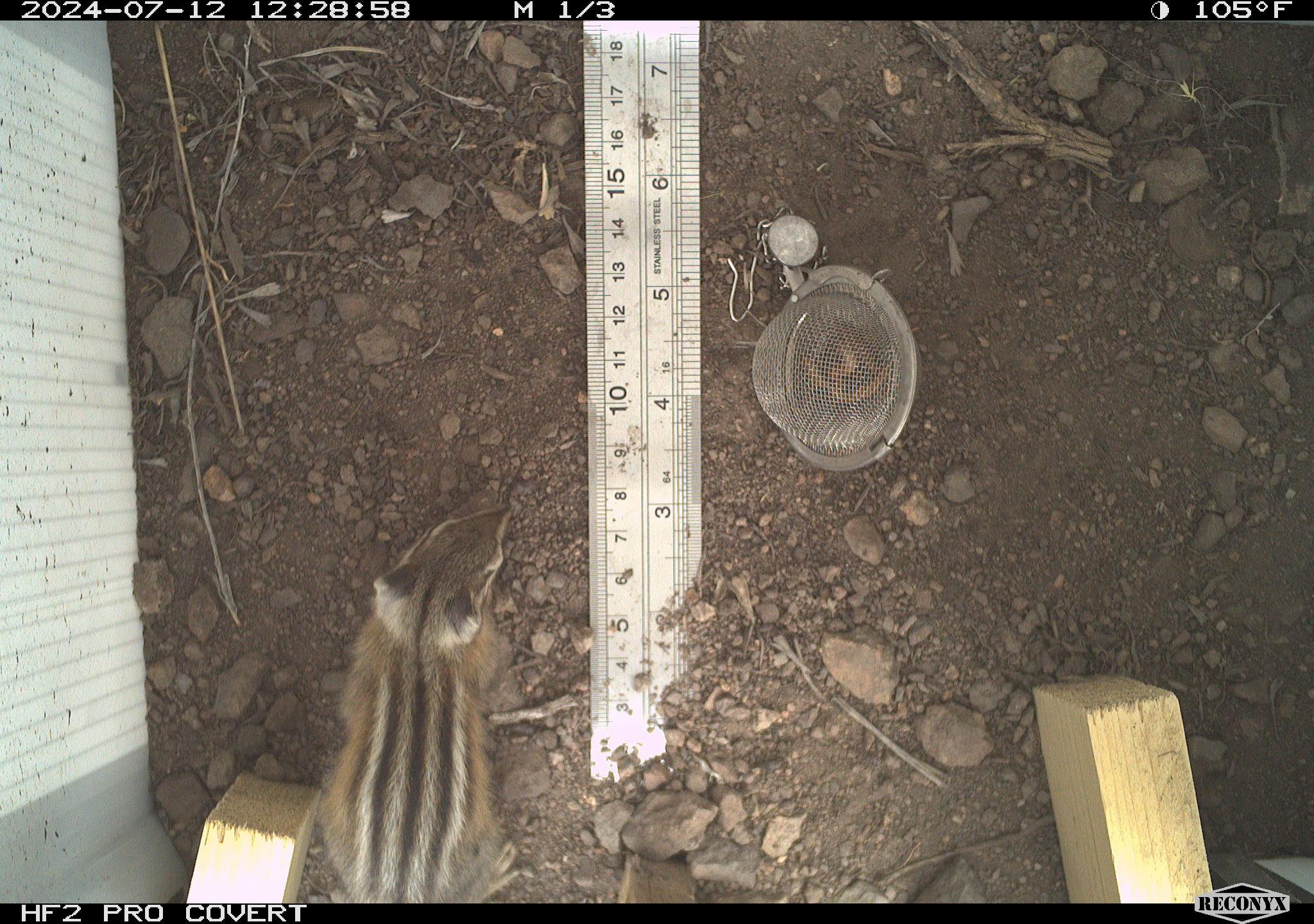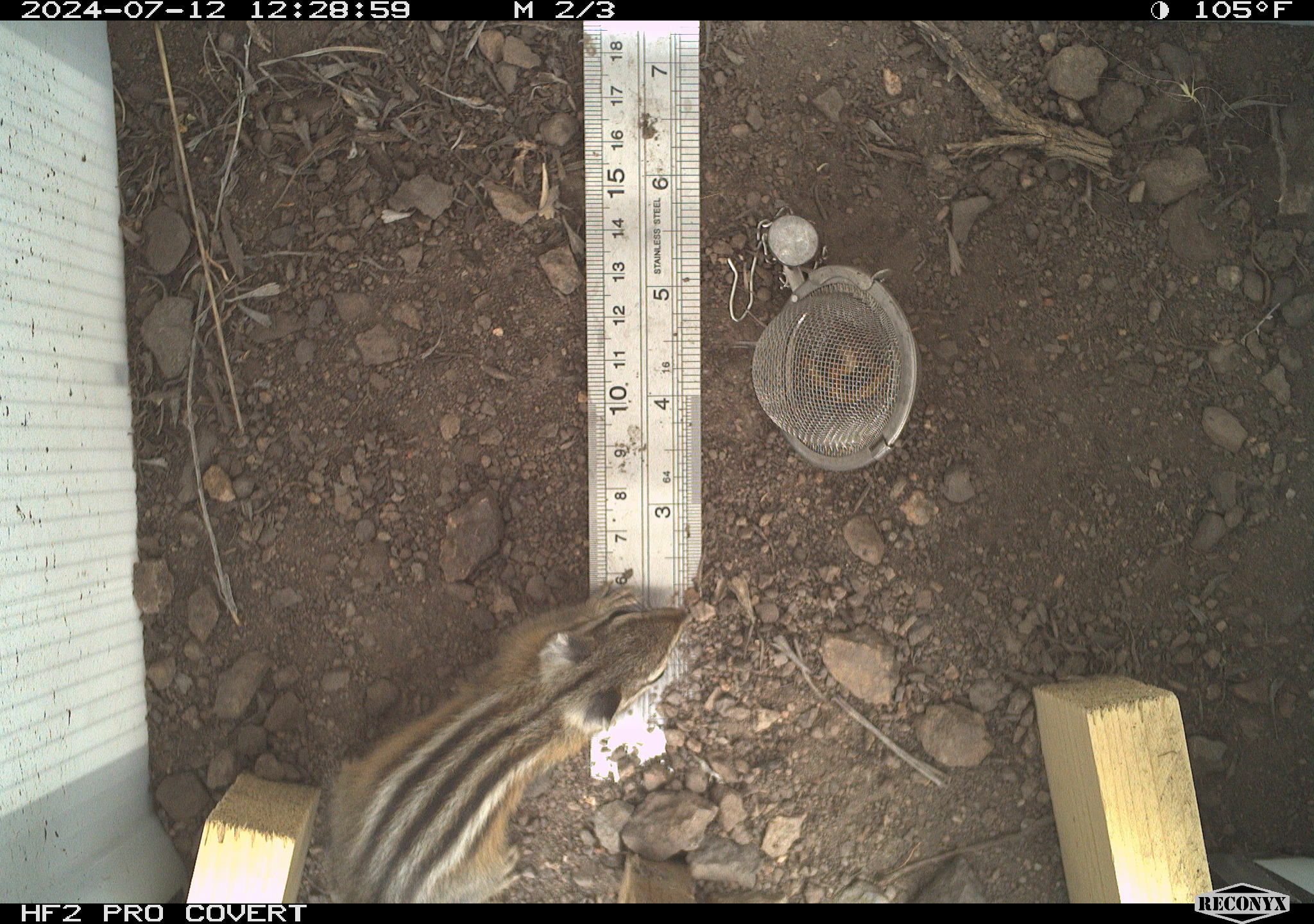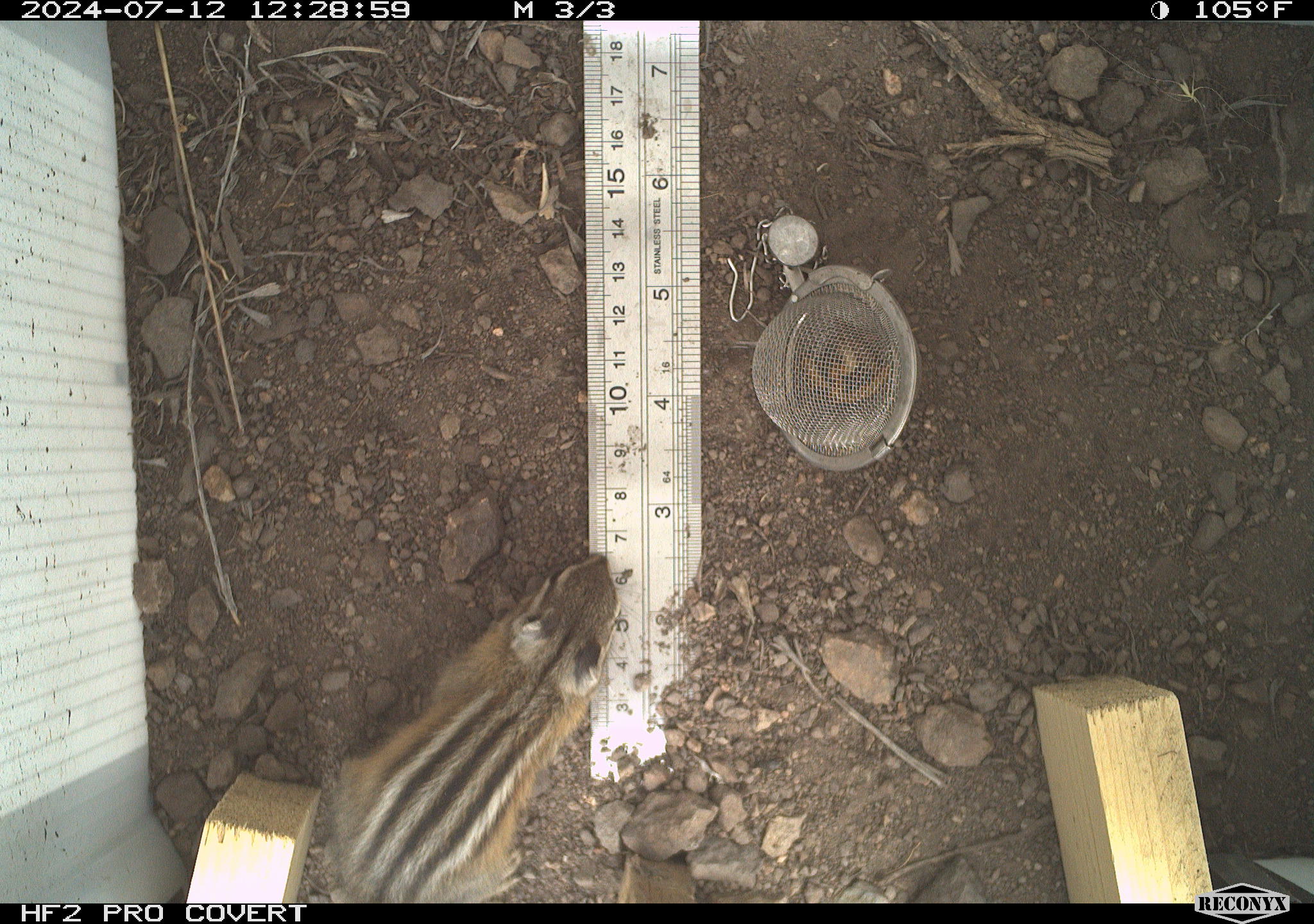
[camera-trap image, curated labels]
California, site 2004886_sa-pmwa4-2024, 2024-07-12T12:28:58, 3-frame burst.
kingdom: Animalia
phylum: Chordata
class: Mammalia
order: Rodentia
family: Sciuridae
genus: Neotamias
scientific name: Neotamias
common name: western chipmunks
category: neotamias species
Neotamias species (western chipmunks) (Neotamias).